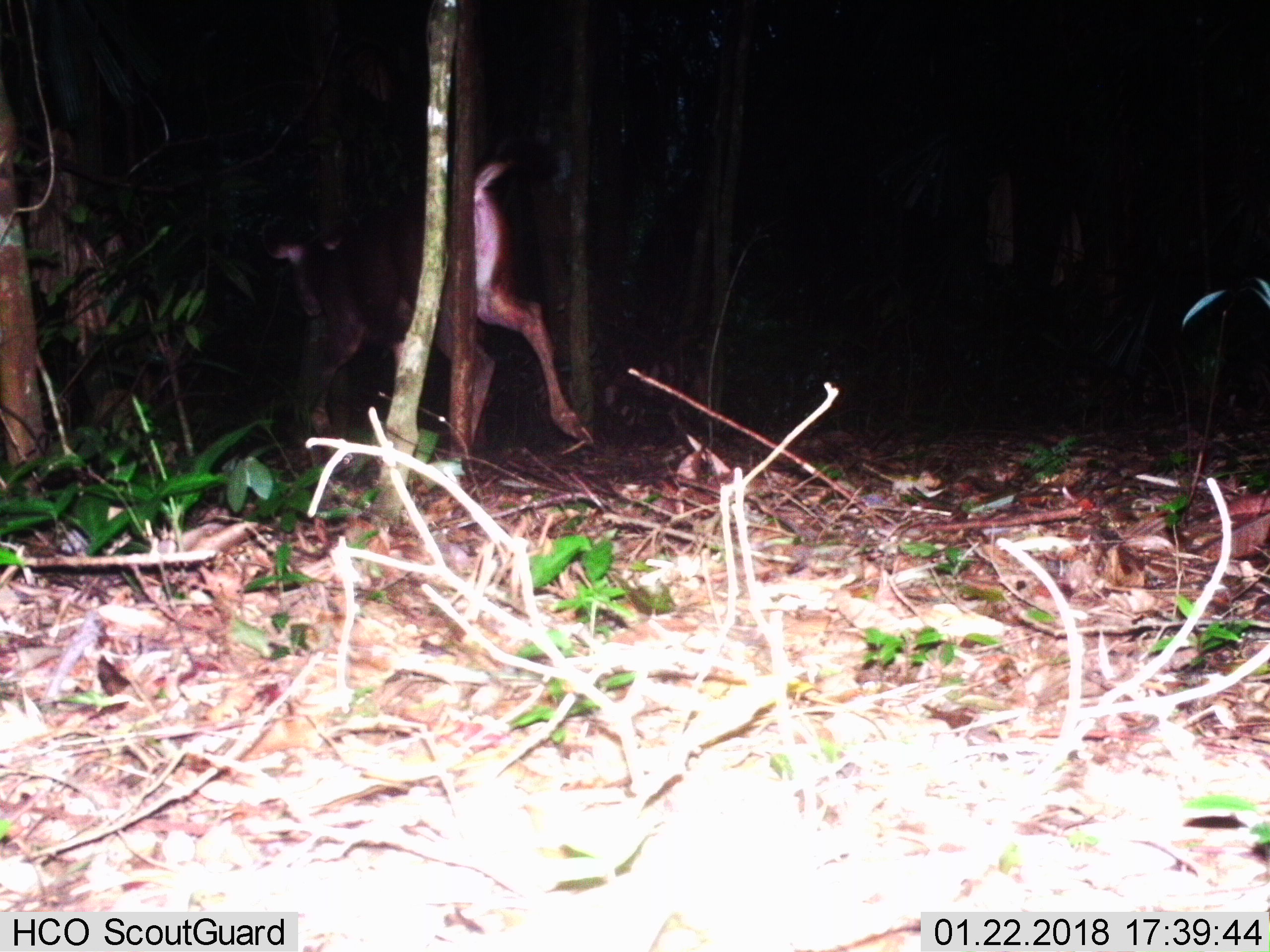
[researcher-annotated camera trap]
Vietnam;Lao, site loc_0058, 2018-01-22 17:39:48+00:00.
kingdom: Animalia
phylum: Chordata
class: Mammalia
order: Artiodactyla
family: Cervidae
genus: Rusa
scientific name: Rusa unicolor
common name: sambar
Sambar (Rusa unicolor). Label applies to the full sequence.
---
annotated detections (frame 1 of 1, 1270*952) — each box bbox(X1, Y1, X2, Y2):
sambar: bbox(266, 158, 595, 472)